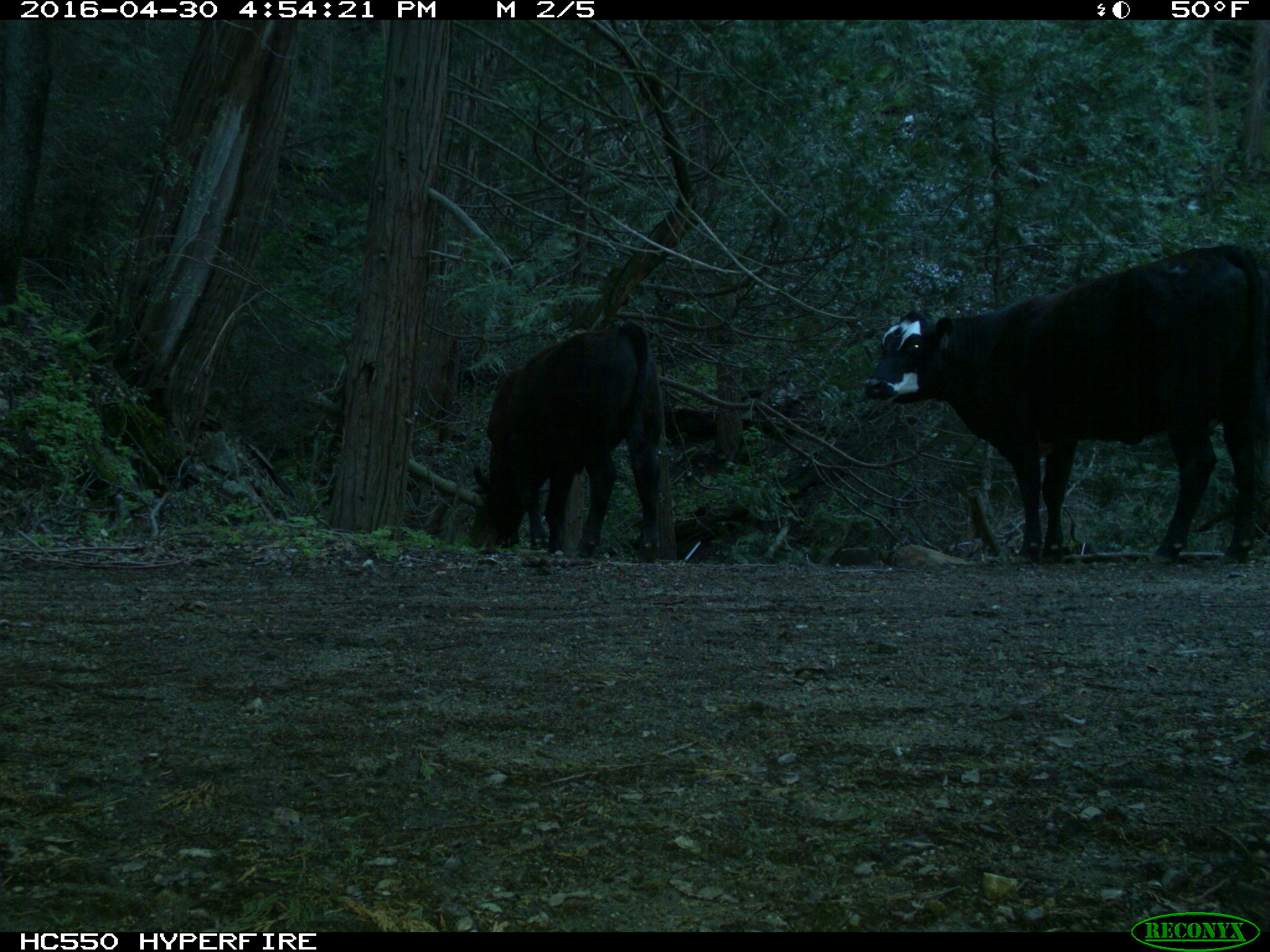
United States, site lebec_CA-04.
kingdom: Animalia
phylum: Chordata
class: Mammalia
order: Artiodactyla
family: Bovidae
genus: Bos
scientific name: Bos taurus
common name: domestic cow